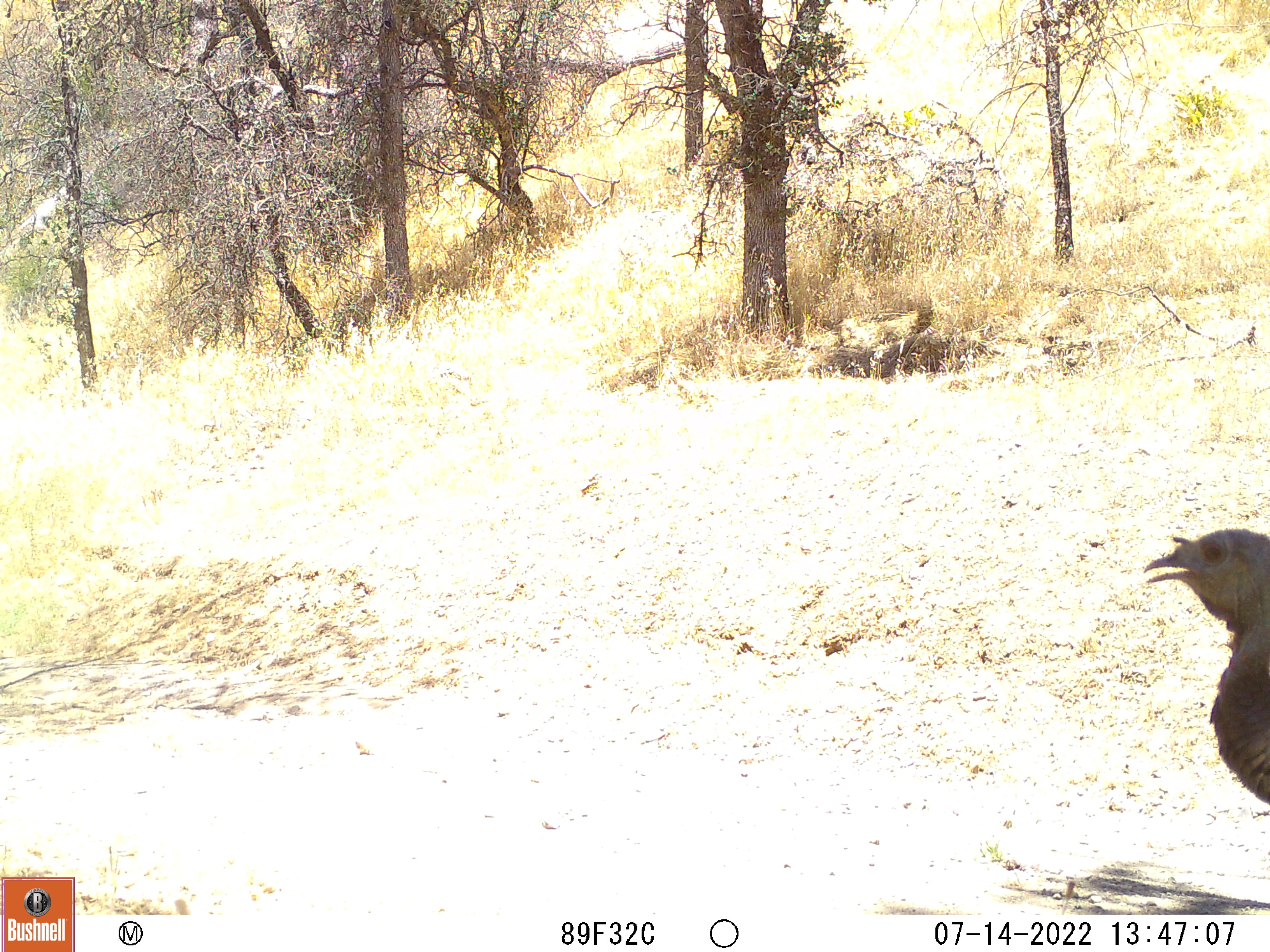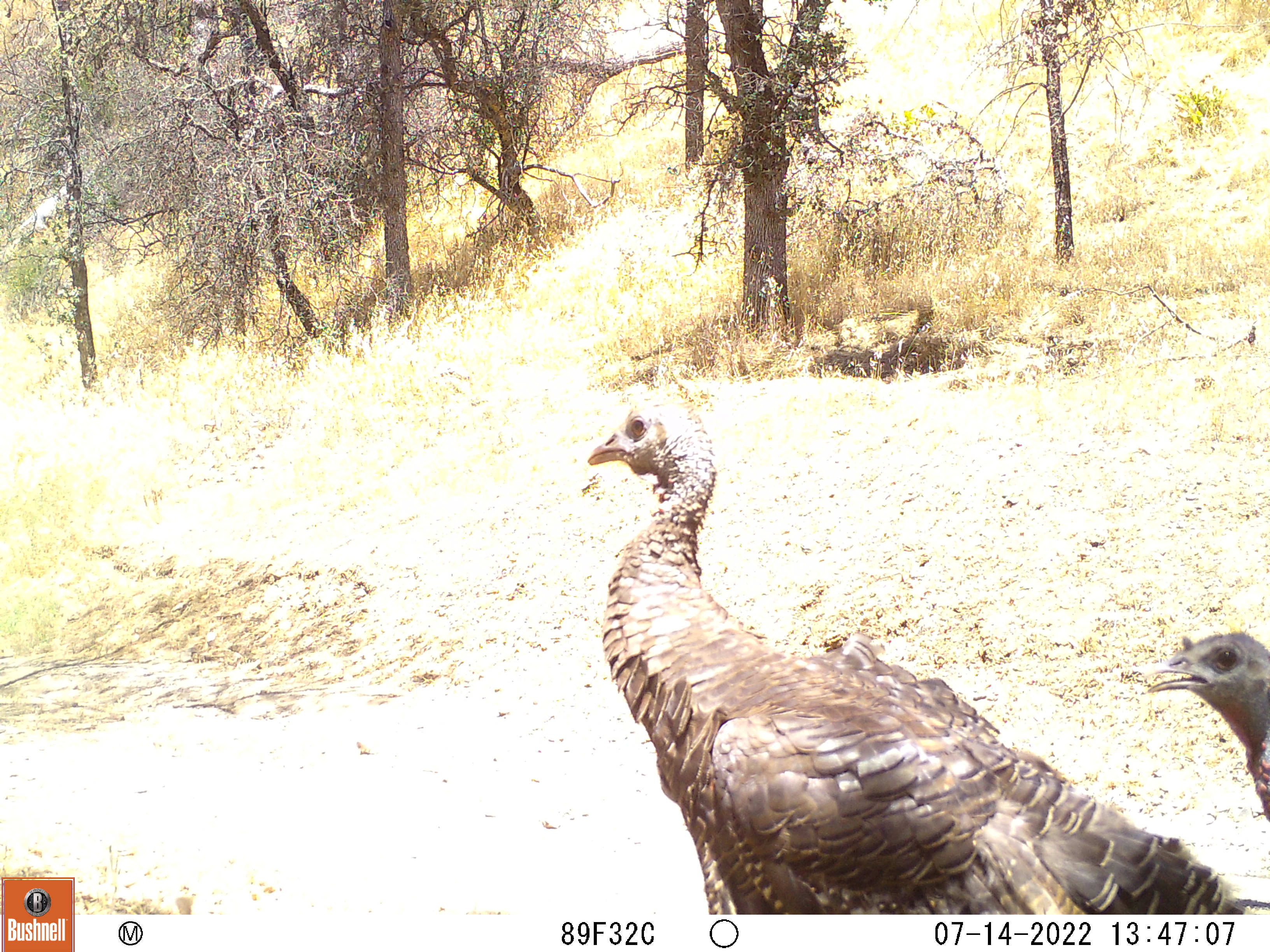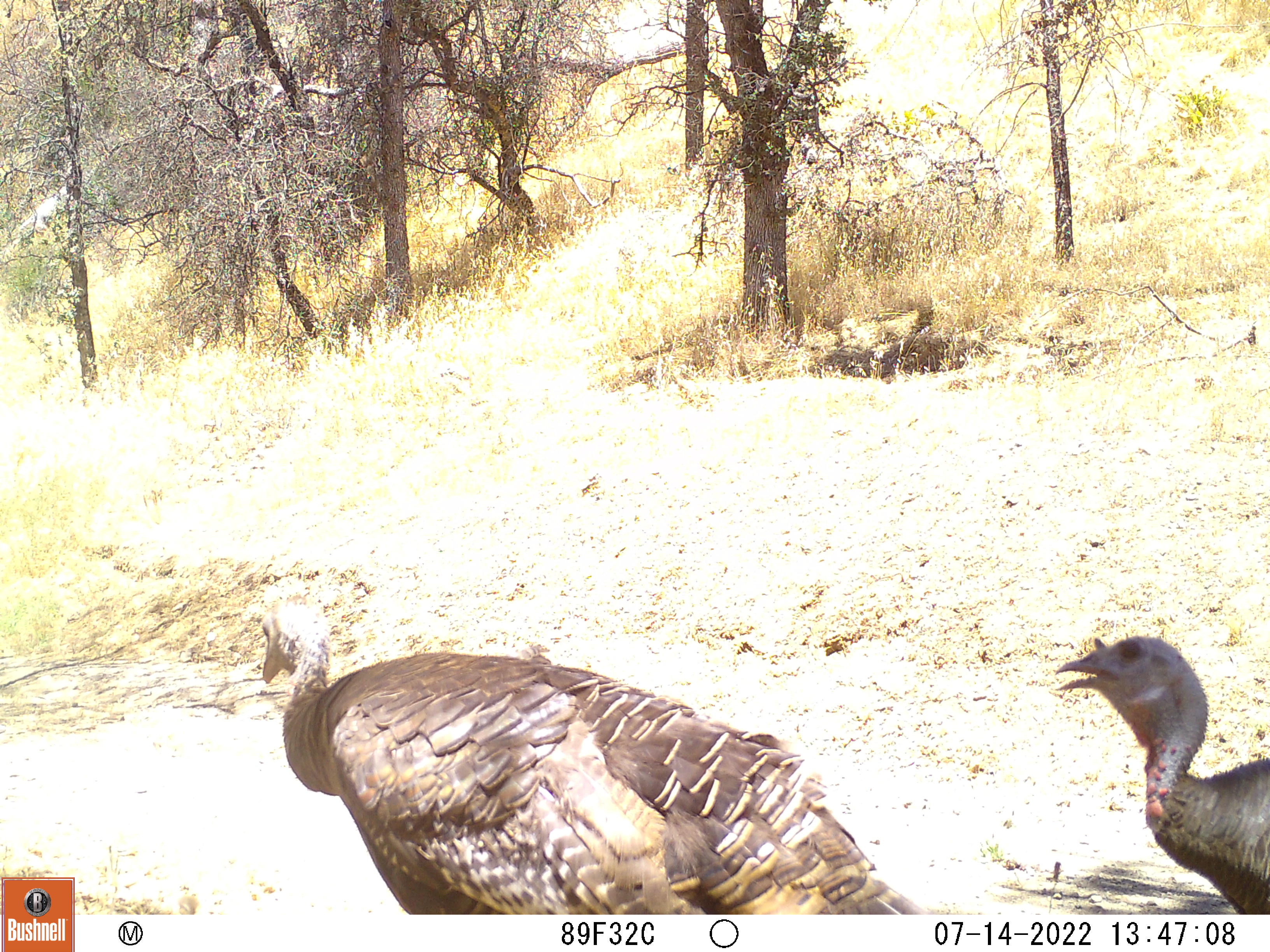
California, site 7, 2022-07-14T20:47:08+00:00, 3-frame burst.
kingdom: Animalia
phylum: Chordata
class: Aves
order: Galliformes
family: Phasianidae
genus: Meleagris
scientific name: Meleagris gallopavo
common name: turkey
Turkey (Meleagris gallopavo).